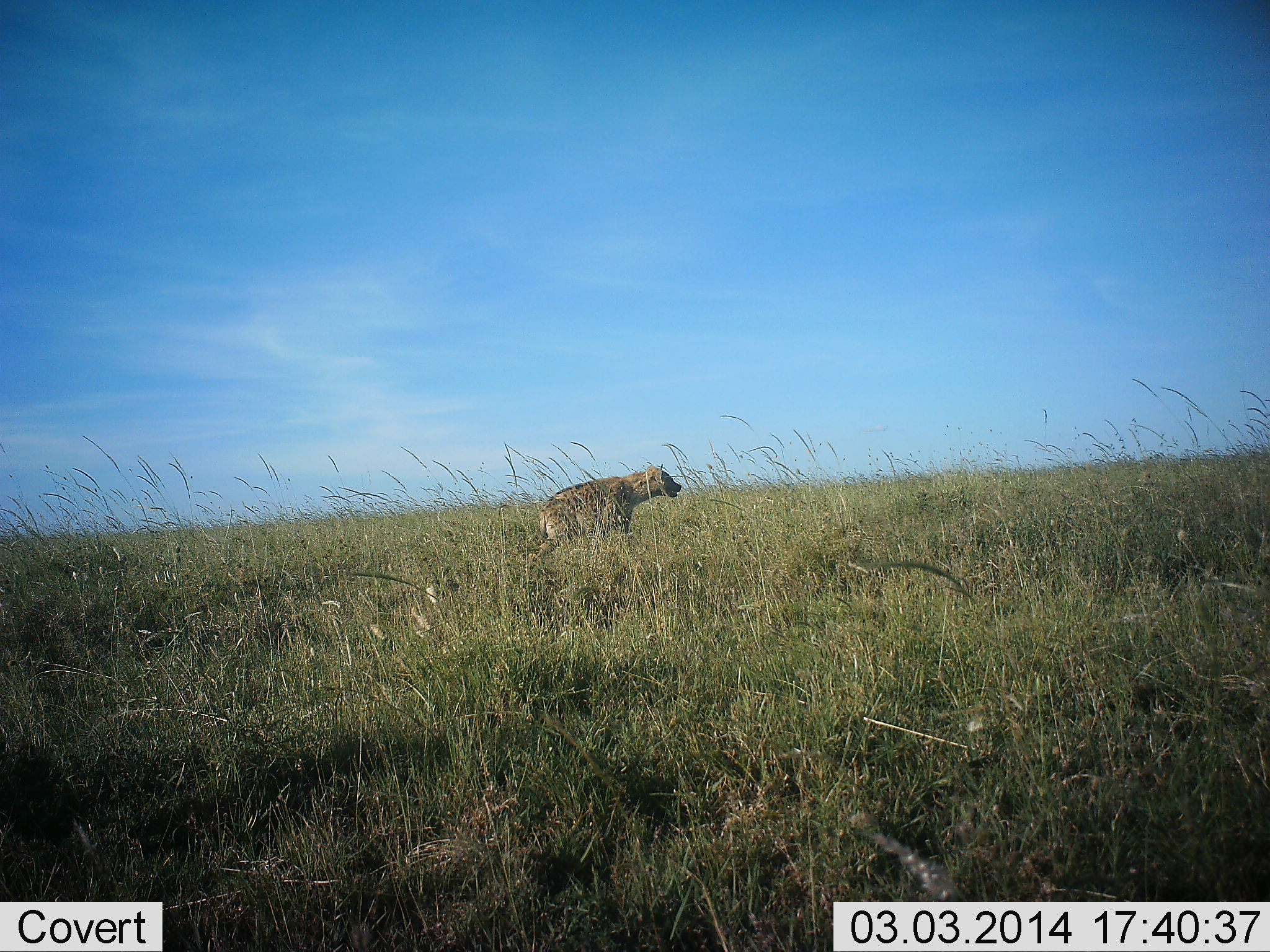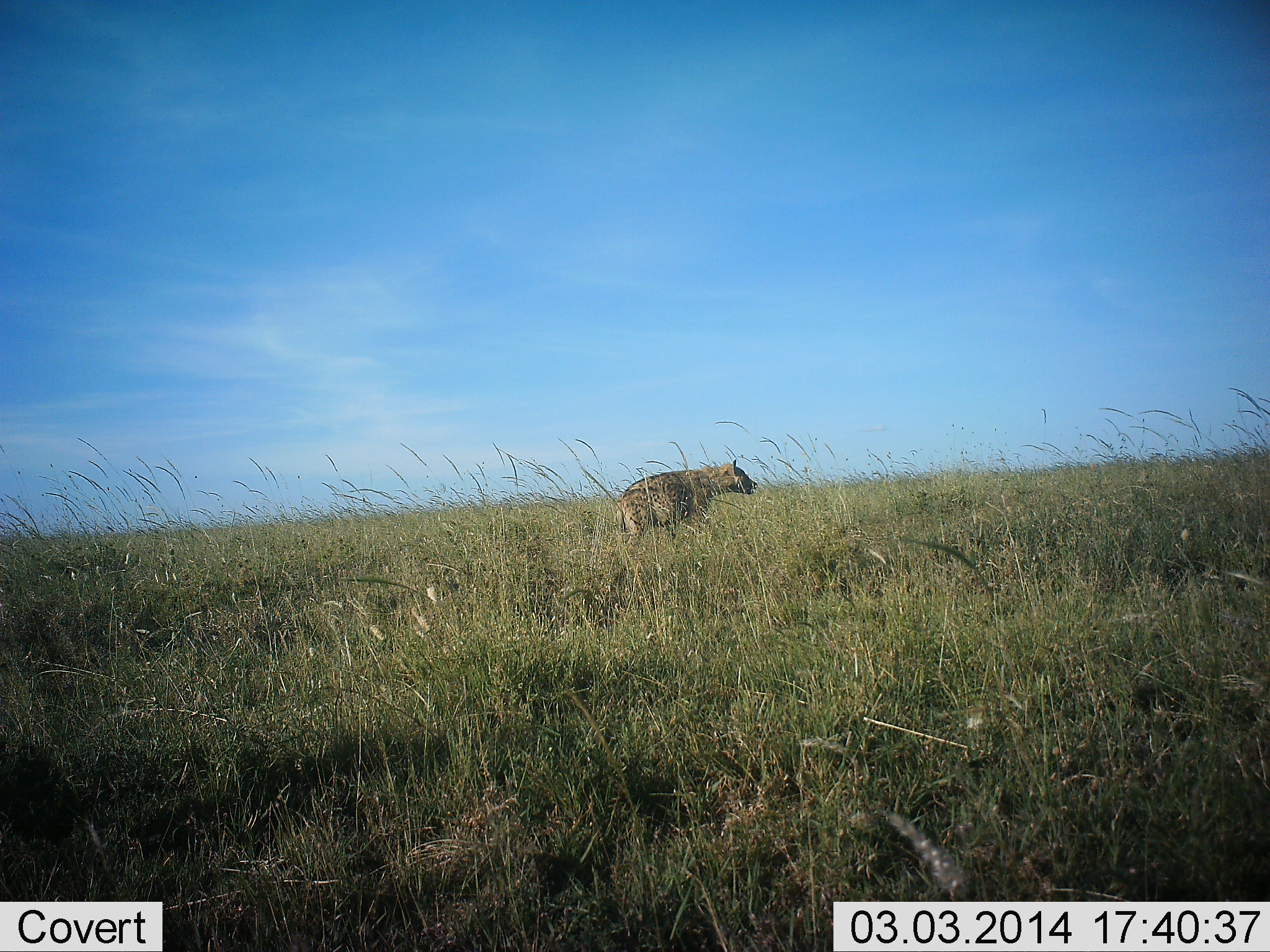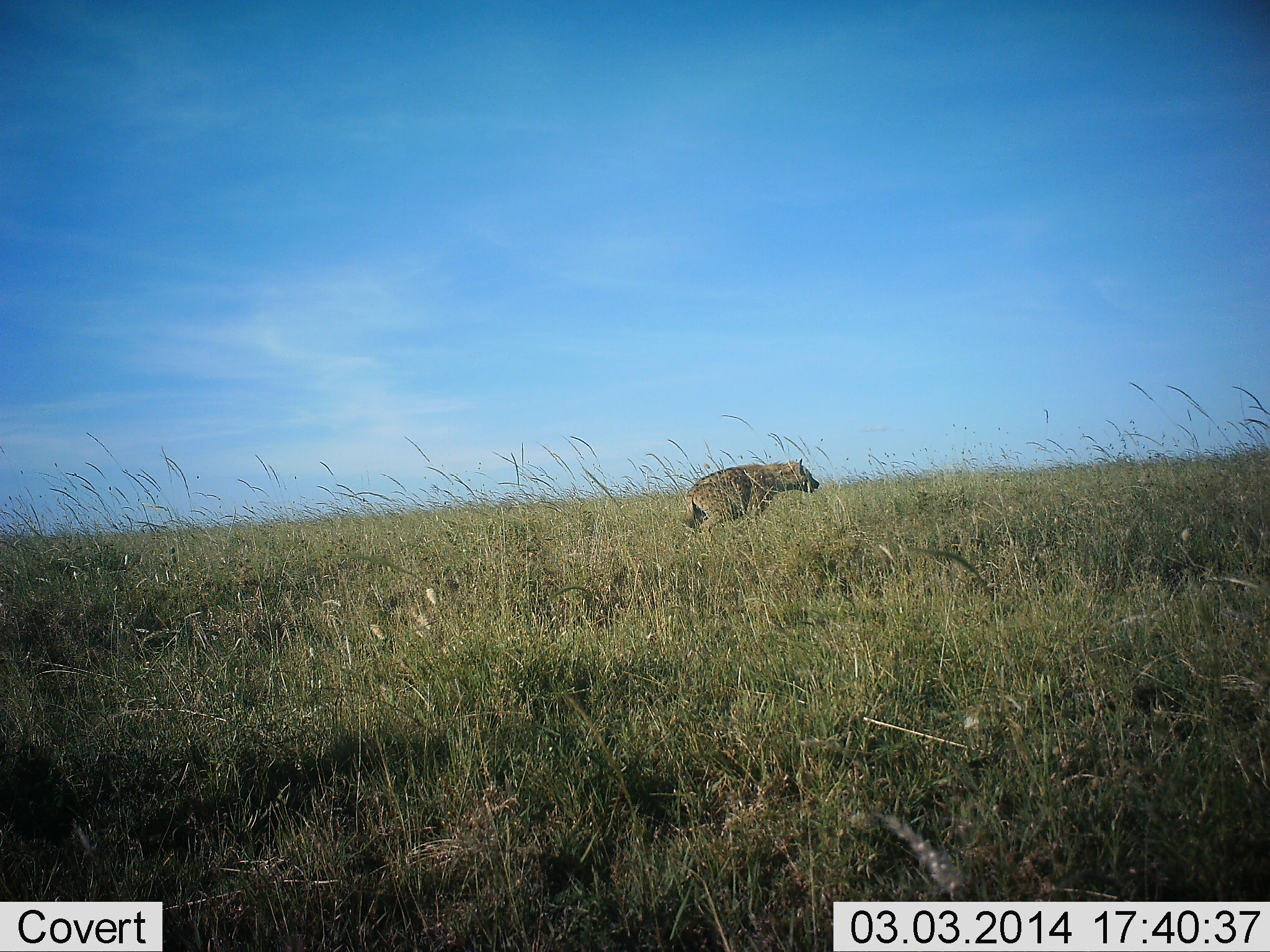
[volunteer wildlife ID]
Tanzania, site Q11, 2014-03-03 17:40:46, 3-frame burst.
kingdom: Animalia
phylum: Chordata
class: Mammalia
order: Carnivora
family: Hyaenidae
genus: Crocuta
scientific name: Crocuta crocuta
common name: spotted hyena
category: hyenaspotted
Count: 1.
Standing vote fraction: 0%.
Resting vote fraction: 0%.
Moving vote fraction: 100%.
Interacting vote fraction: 0%.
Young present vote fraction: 0%.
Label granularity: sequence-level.